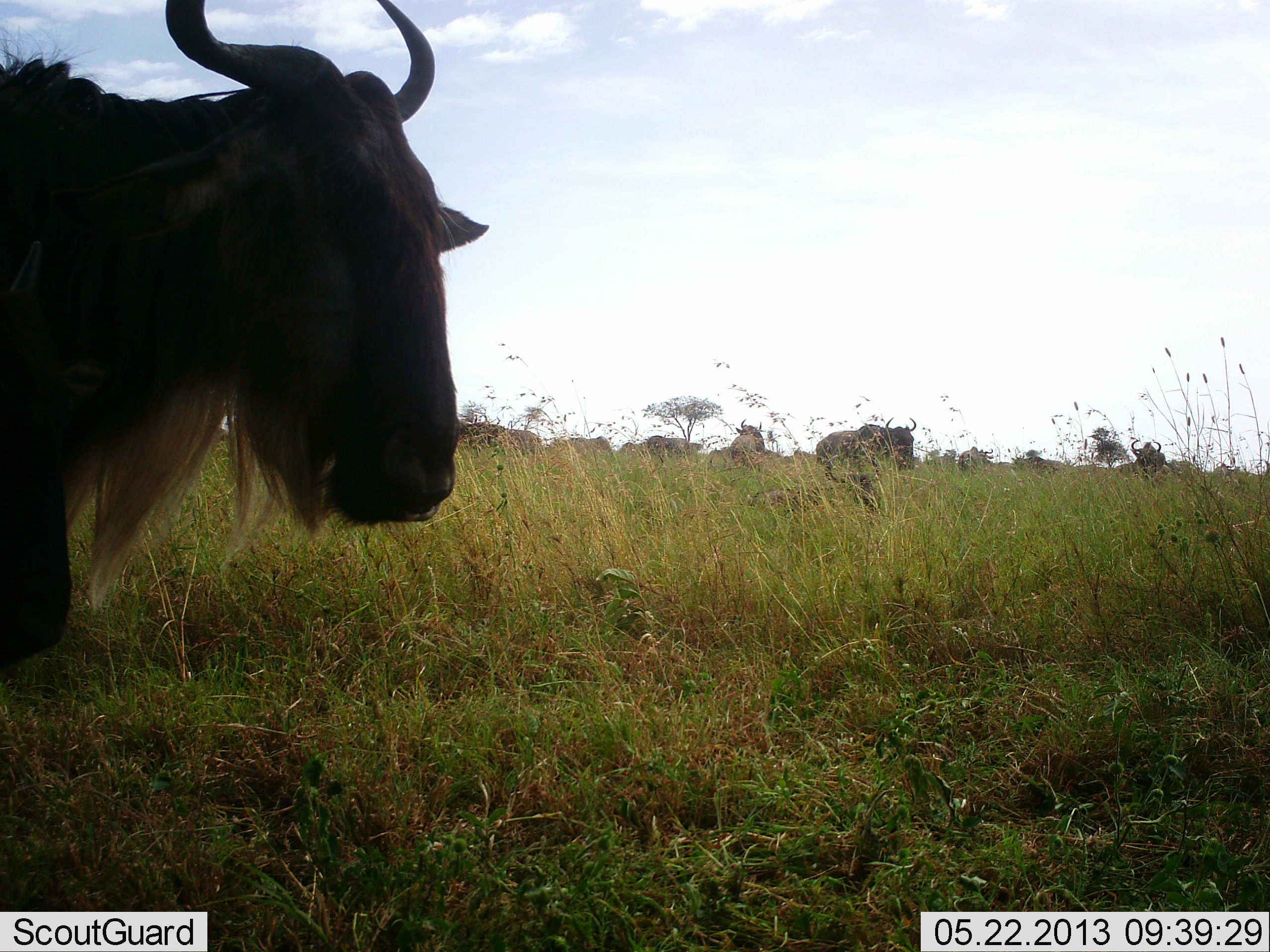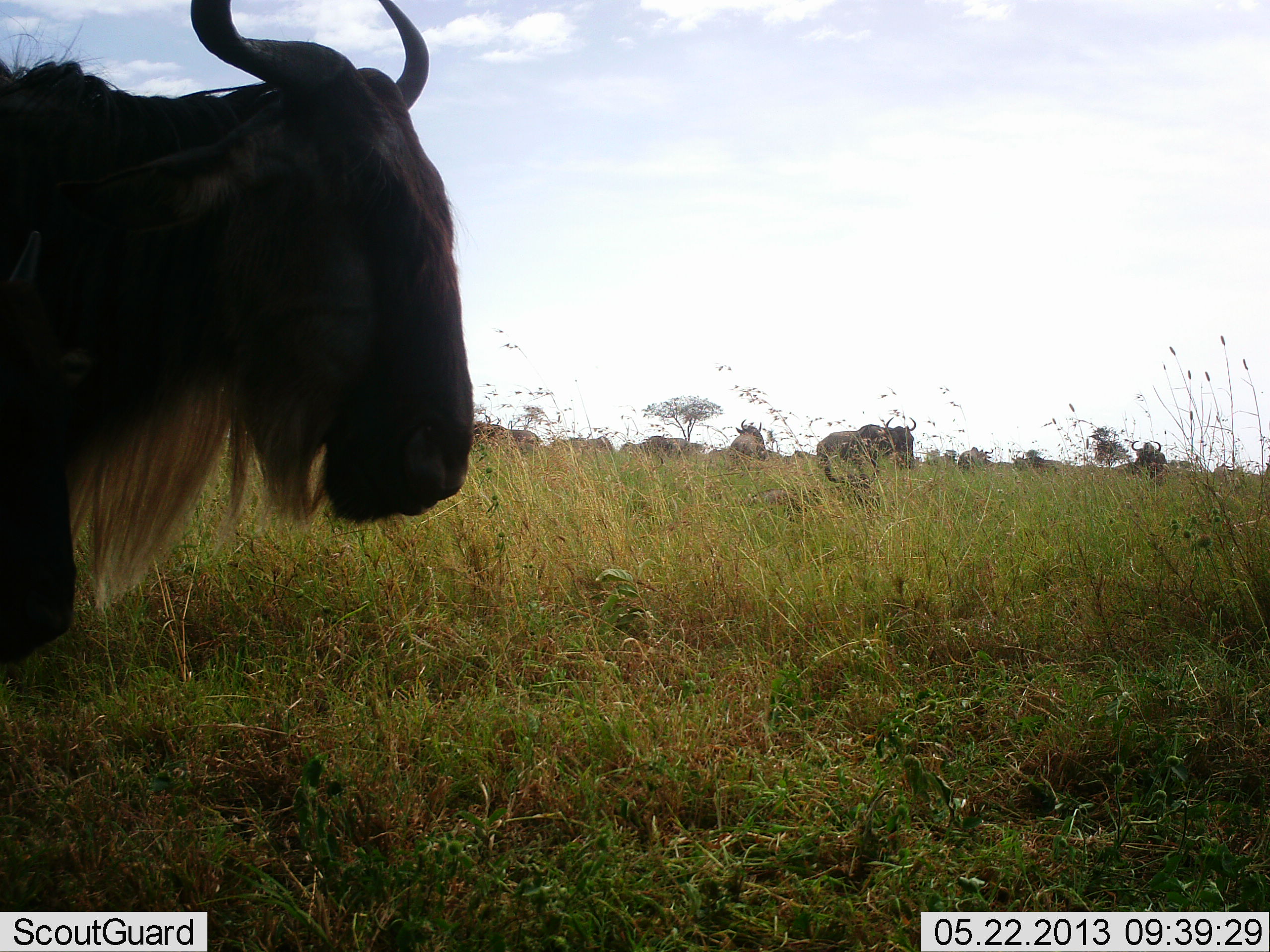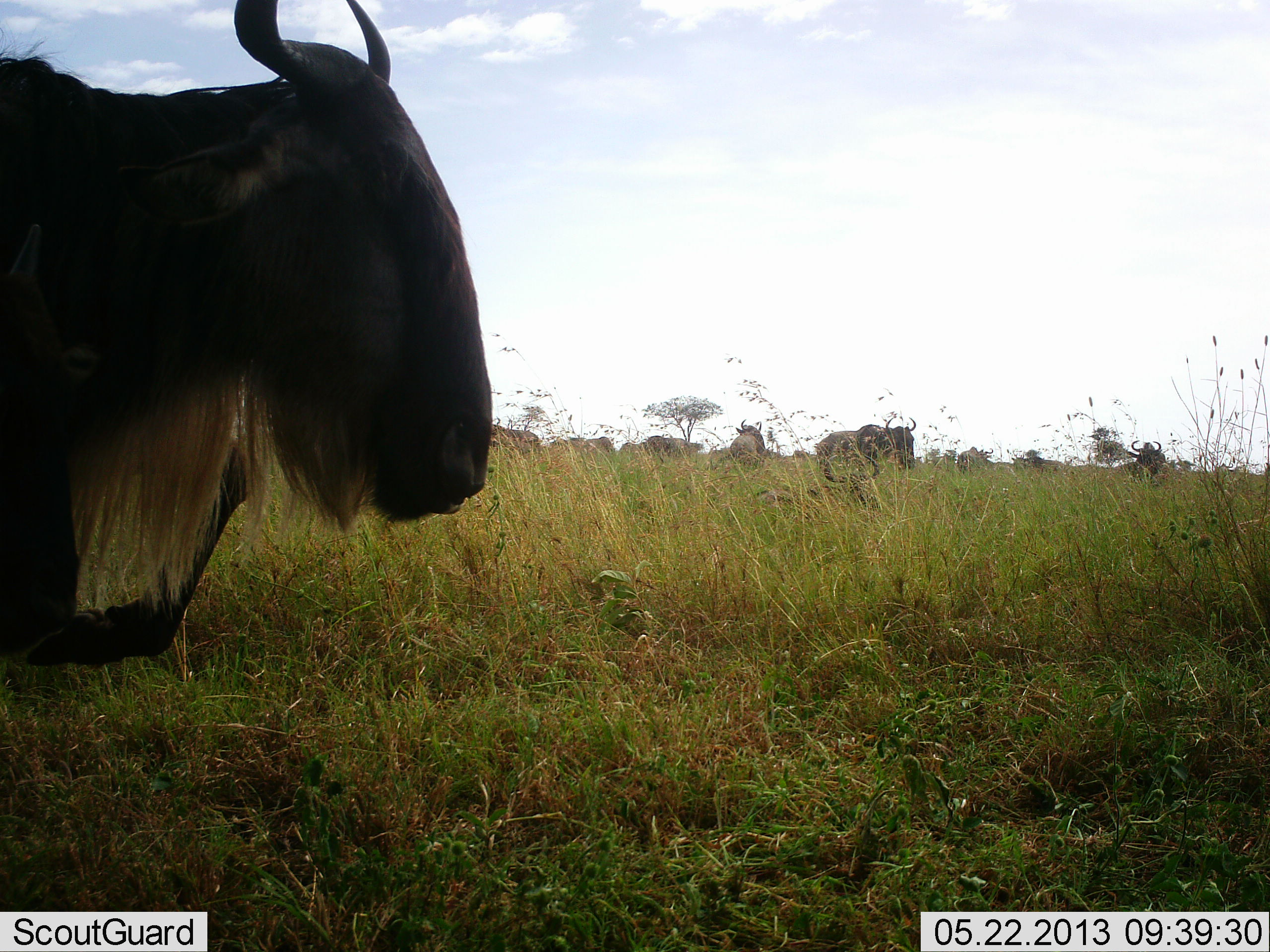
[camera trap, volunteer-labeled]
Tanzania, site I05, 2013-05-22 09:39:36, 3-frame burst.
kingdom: Animalia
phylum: Chordata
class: Mammalia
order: Artiodactyla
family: Bovidae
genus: Connochaetes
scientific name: Connochaetes taurinus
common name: blue wildebeest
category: wildebeest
Wildebeest (blue wildebeest) (Connochaetes taurinus), count 11-50. Behavior (volunteer vote fractions): standing 87%, resting 7%, moving 27%, interacting 7%. Young present (vote fraction): 0%. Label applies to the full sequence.